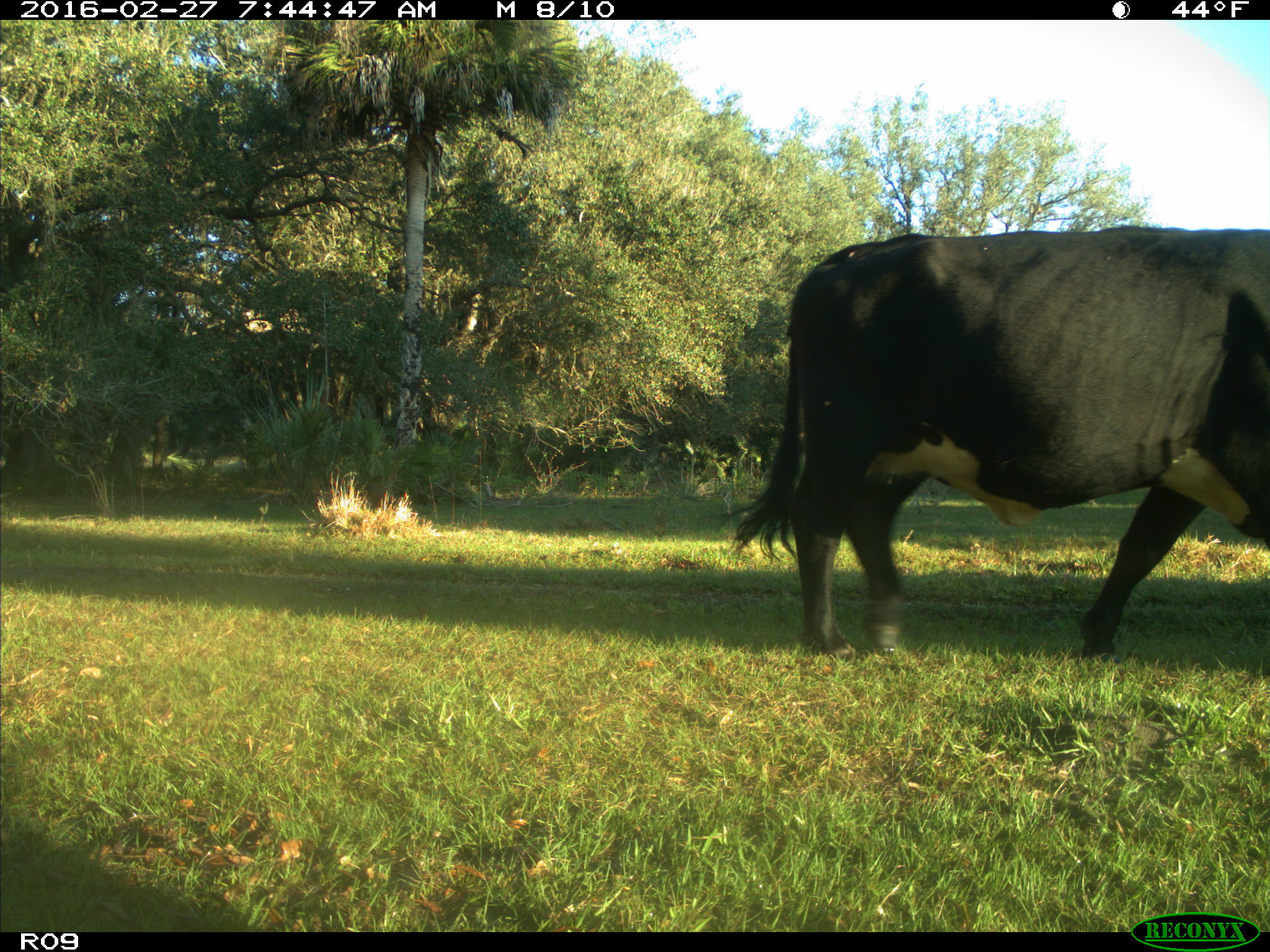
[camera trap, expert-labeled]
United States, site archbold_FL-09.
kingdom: Animalia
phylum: Chordata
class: Mammalia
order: Artiodactyla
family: Bovidae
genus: Bos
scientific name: Bos taurus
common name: domestic cow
Bos taurus (domestic cow).